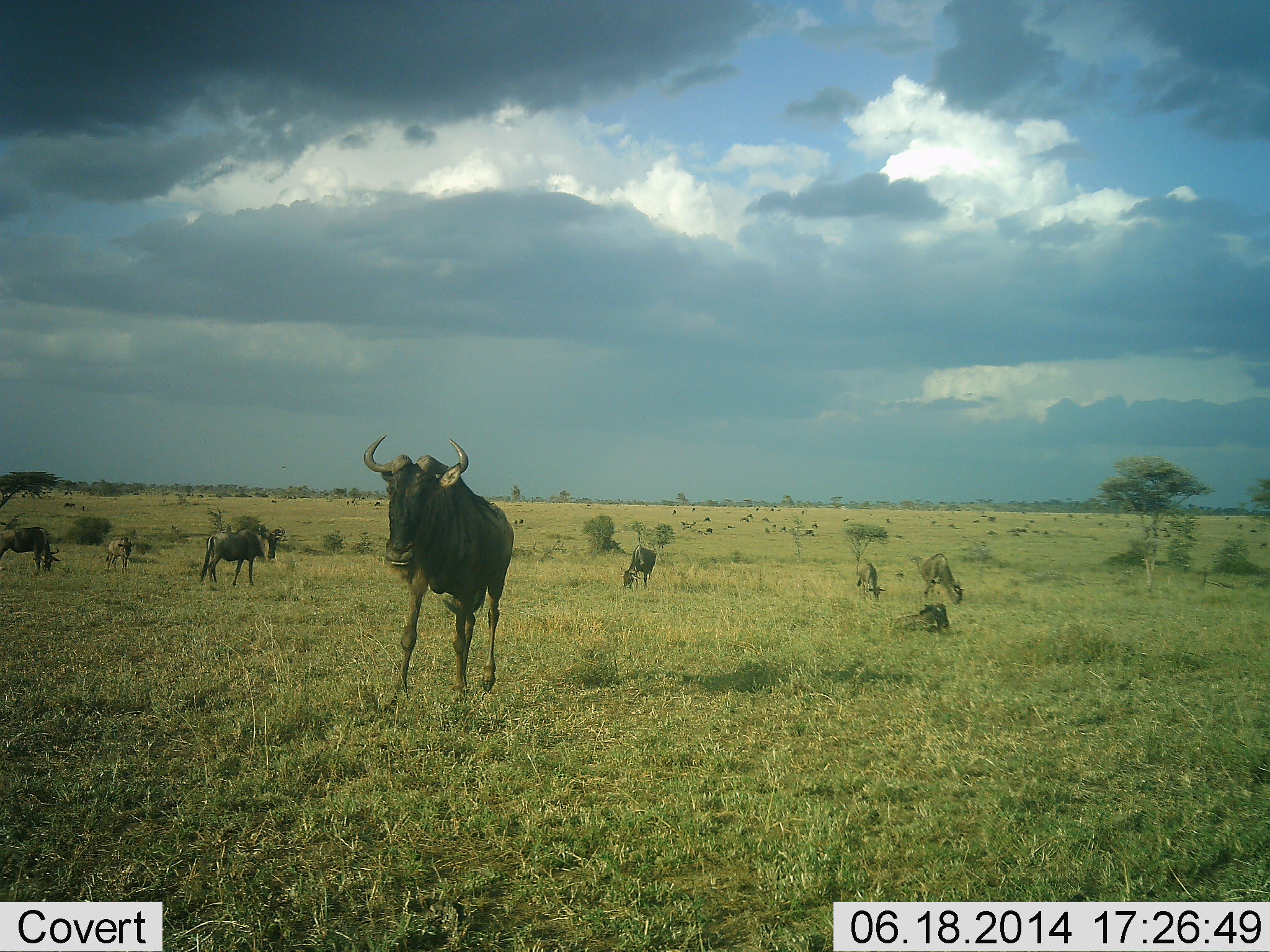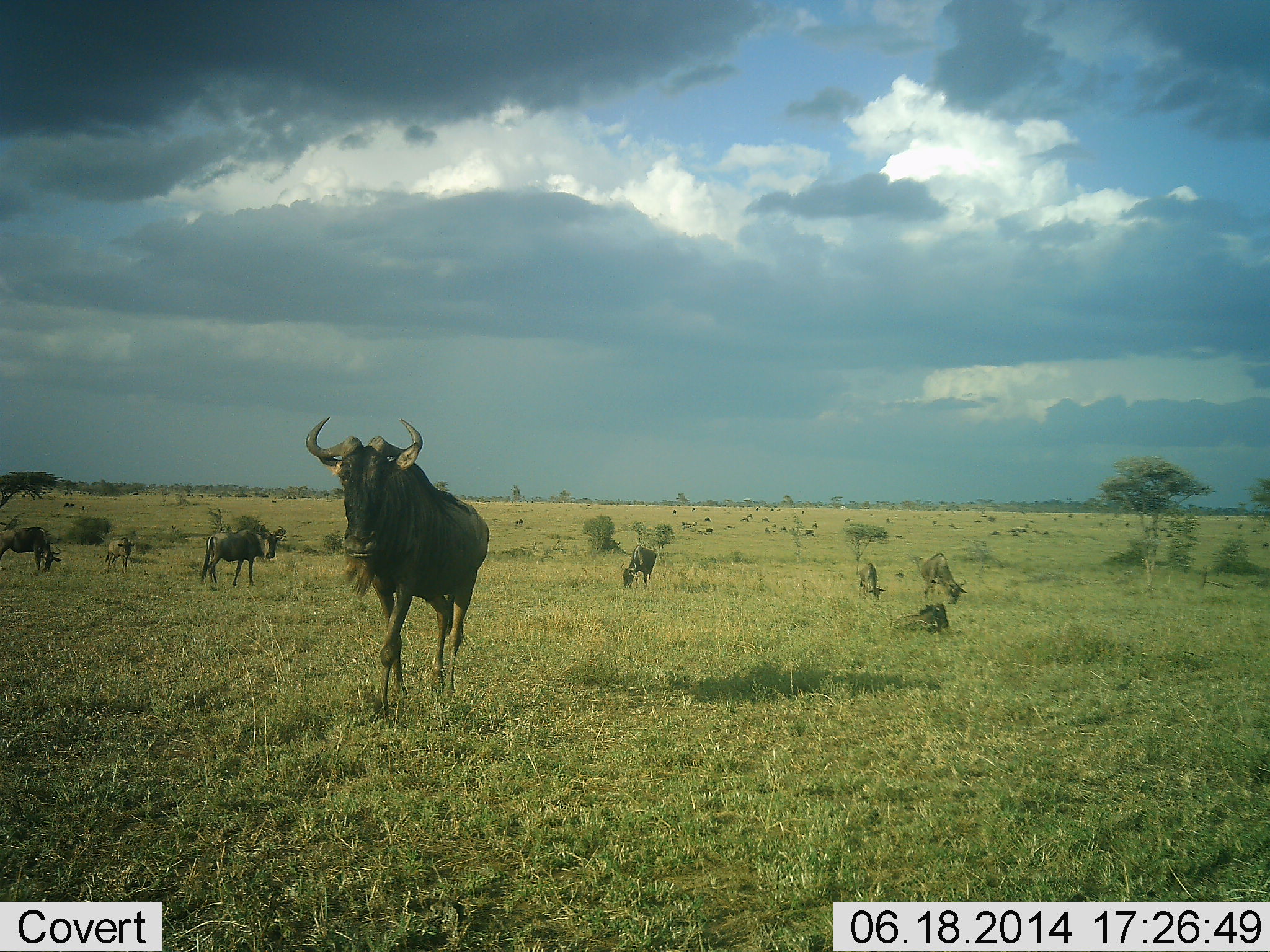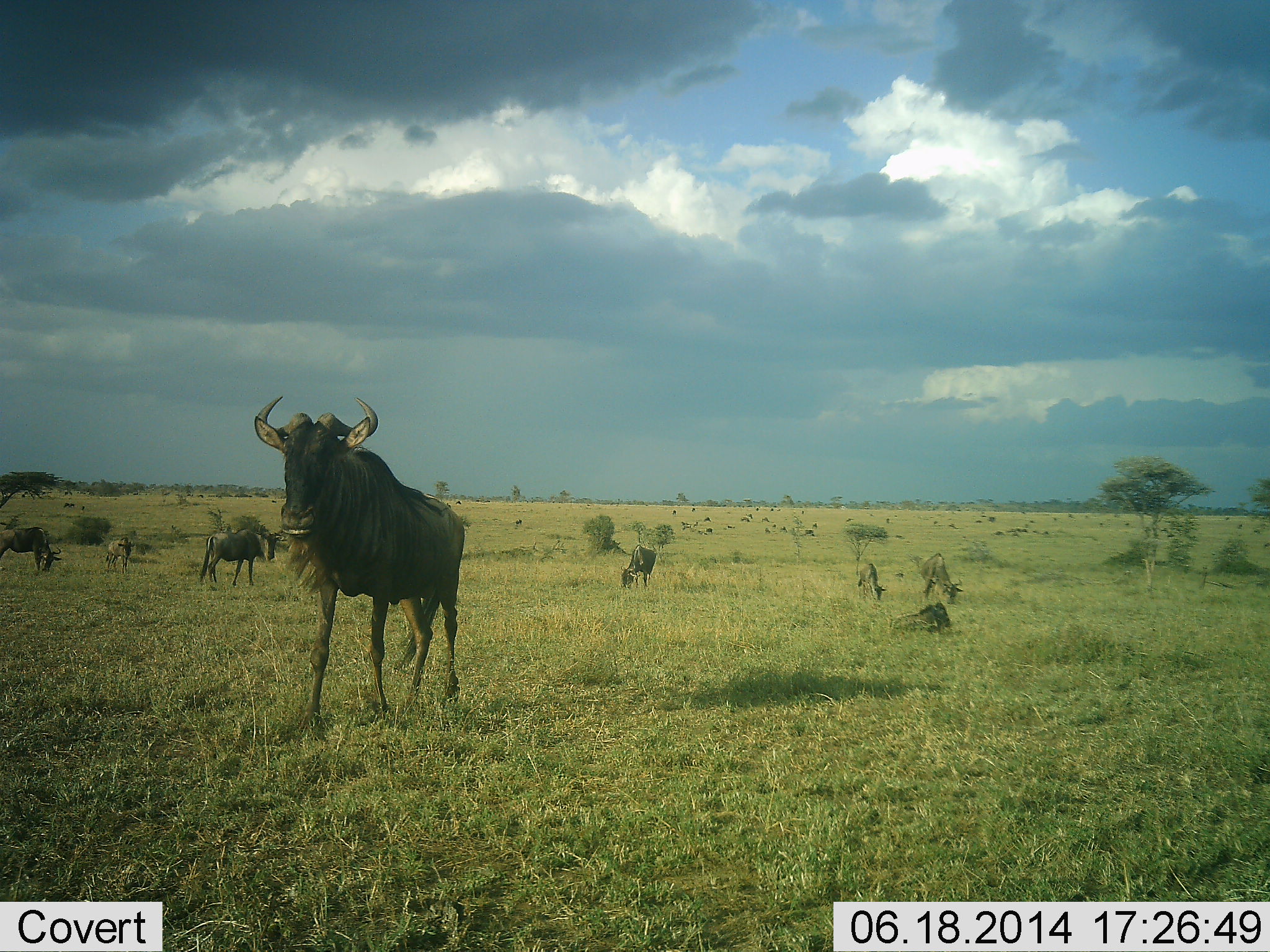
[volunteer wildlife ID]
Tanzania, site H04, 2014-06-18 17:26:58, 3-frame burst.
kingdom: Animalia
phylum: Chordata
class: Mammalia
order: Artiodactyla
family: Bovidae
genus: Connochaetes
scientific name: Connochaetes taurinus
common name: blue wildebeest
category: wildebeest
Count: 8.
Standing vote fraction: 70%.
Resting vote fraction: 20%.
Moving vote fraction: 60%.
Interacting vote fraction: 0%.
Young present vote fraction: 10%.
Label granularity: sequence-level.